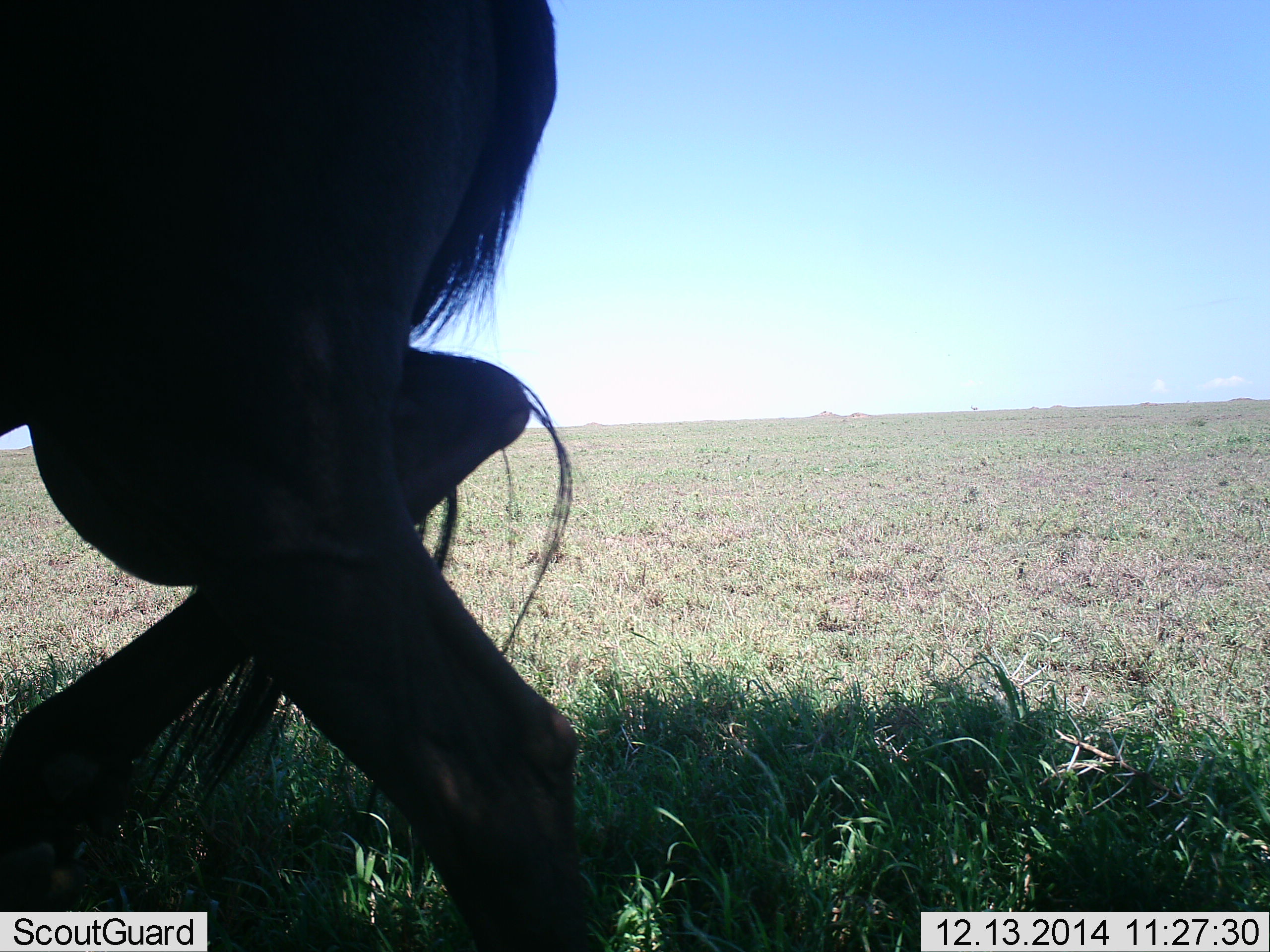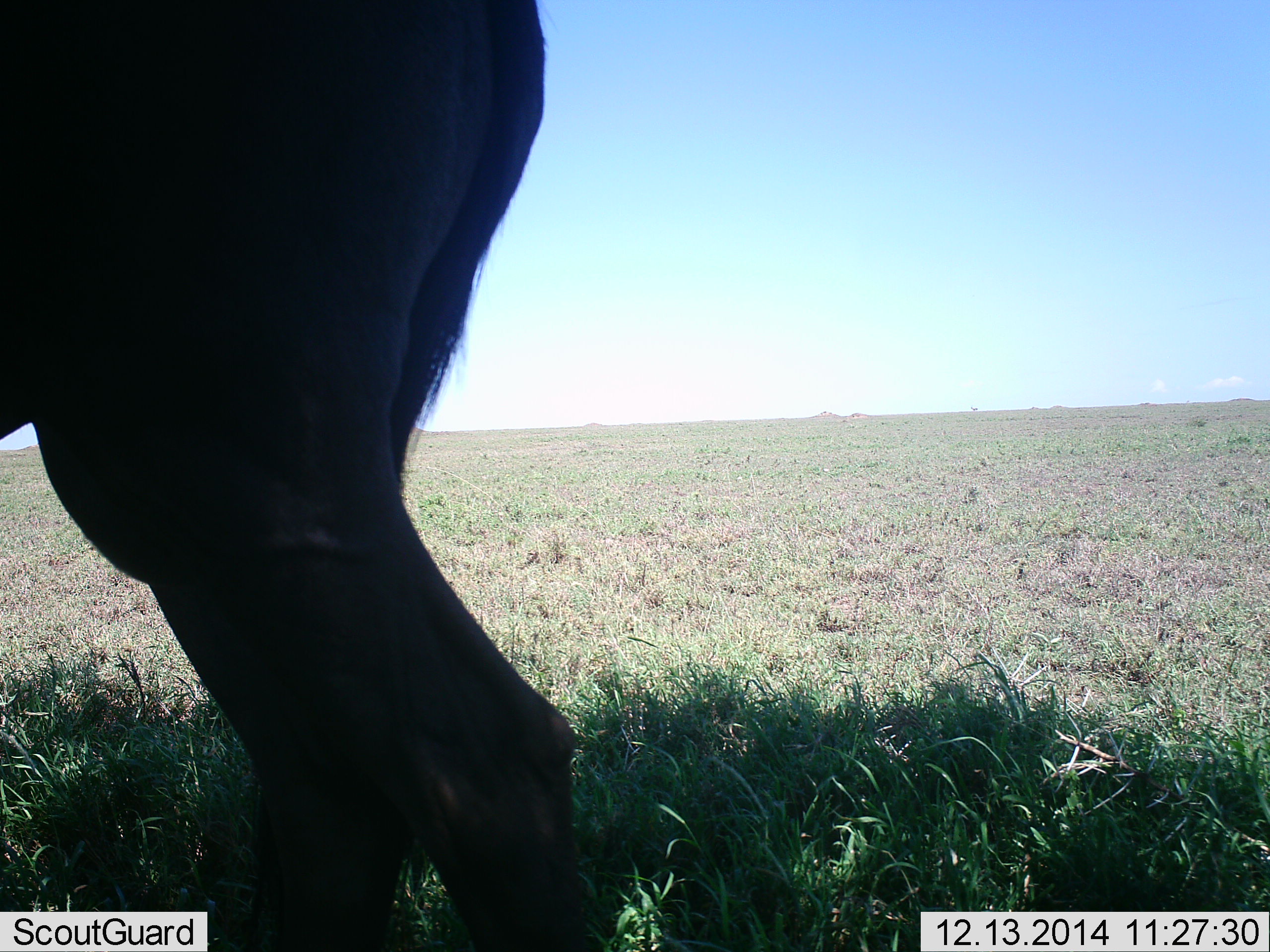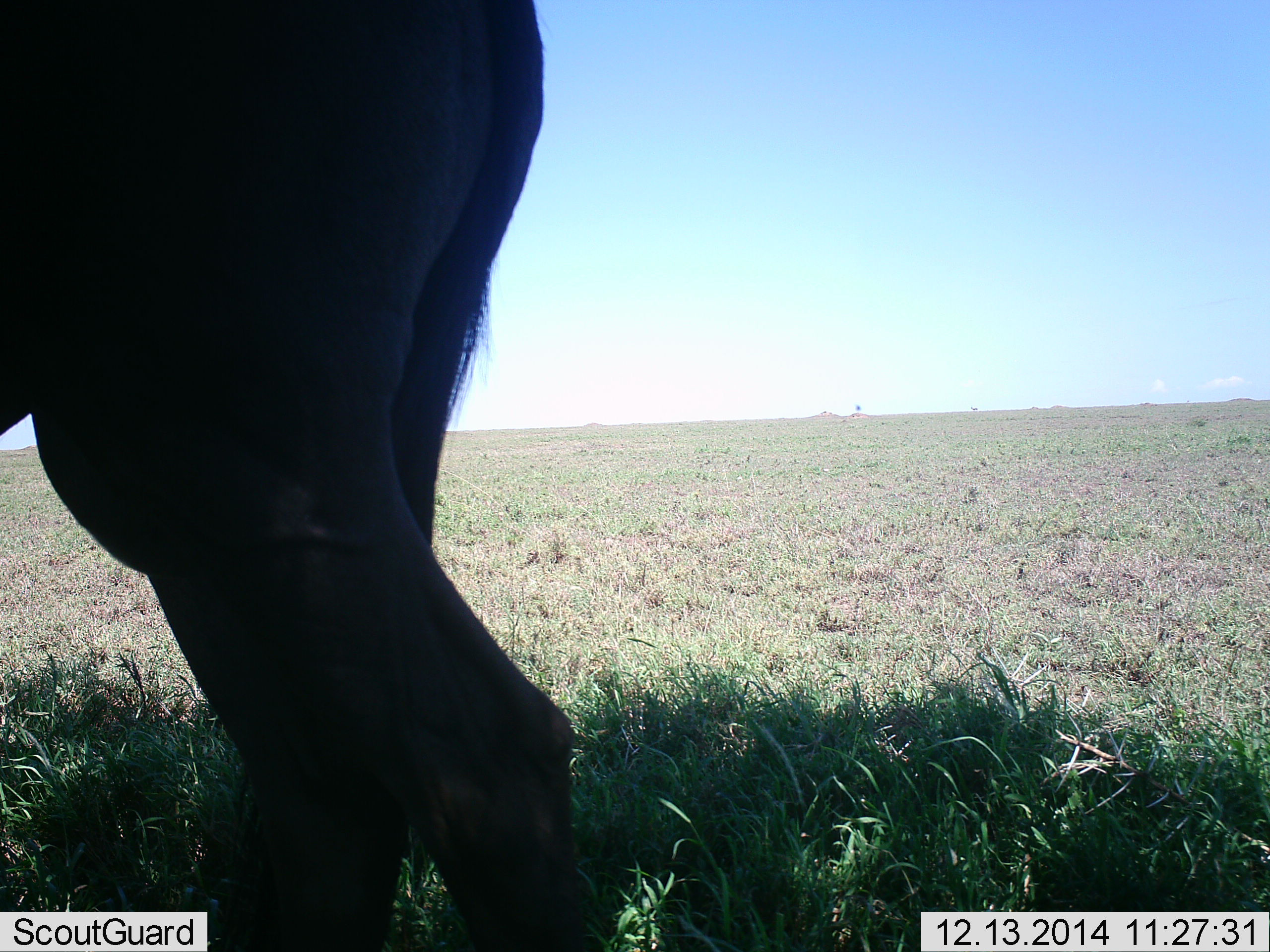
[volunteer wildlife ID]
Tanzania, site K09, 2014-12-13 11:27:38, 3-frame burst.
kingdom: Animalia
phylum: Chordata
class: Mammalia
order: Artiodactyla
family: Bovidae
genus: Connochaetes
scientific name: Connochaetes taurinus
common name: blue wildebeest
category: wildebeest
Wildebeest (blue wildebeest) (Connochaetes taurinus), count 1. Behavior (volunteer vote fractions): standing 100%, resting 0%, moving 0%, interacting 0%. Young present (vote fraction): 0%. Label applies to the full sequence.